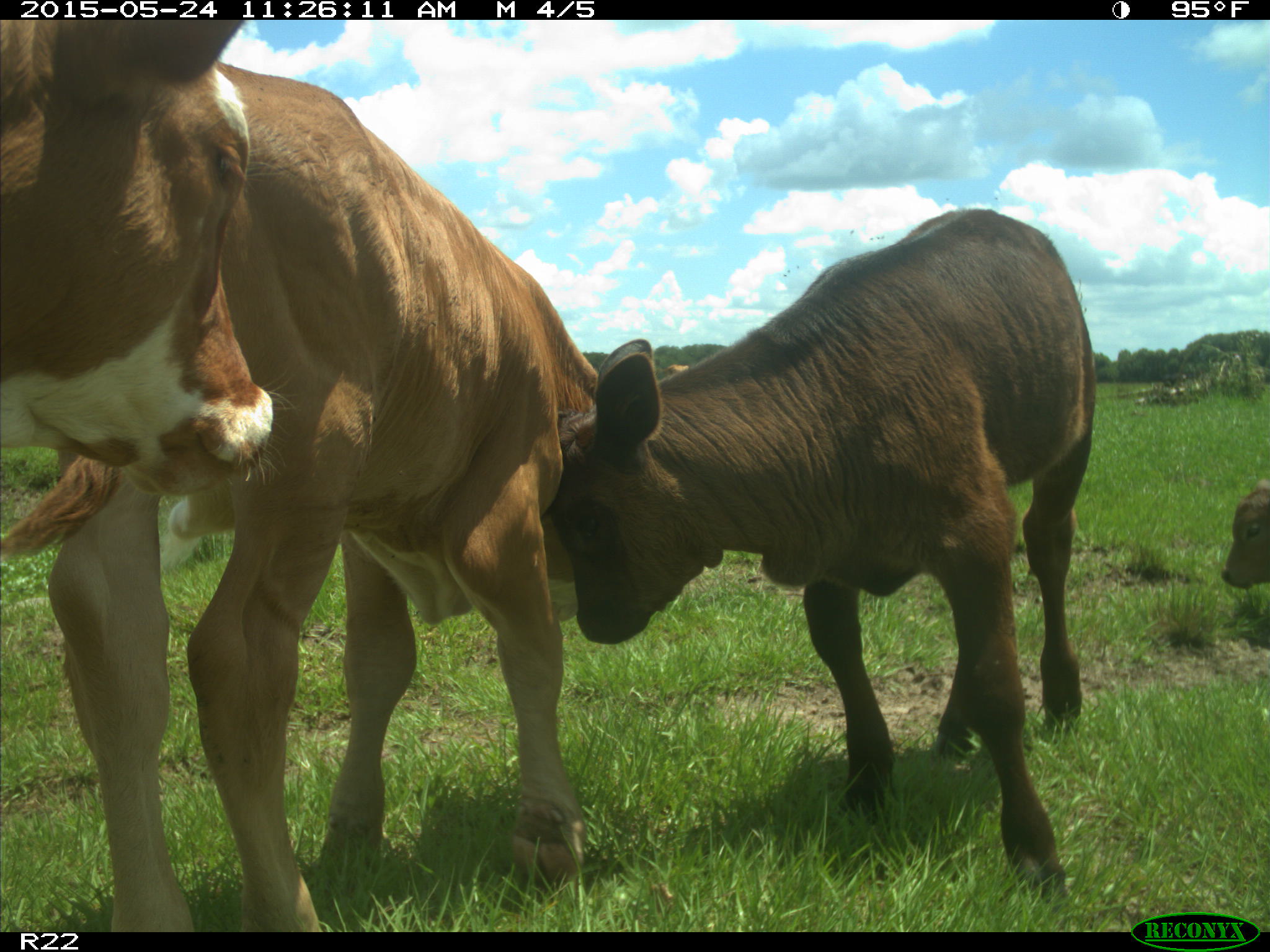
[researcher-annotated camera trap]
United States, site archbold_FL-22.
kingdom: Animalia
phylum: Chordata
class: Mammalia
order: Artiodactyla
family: Suidae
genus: Sus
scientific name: Sus scrofa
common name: wild boar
Sus scrofa (wild boar).